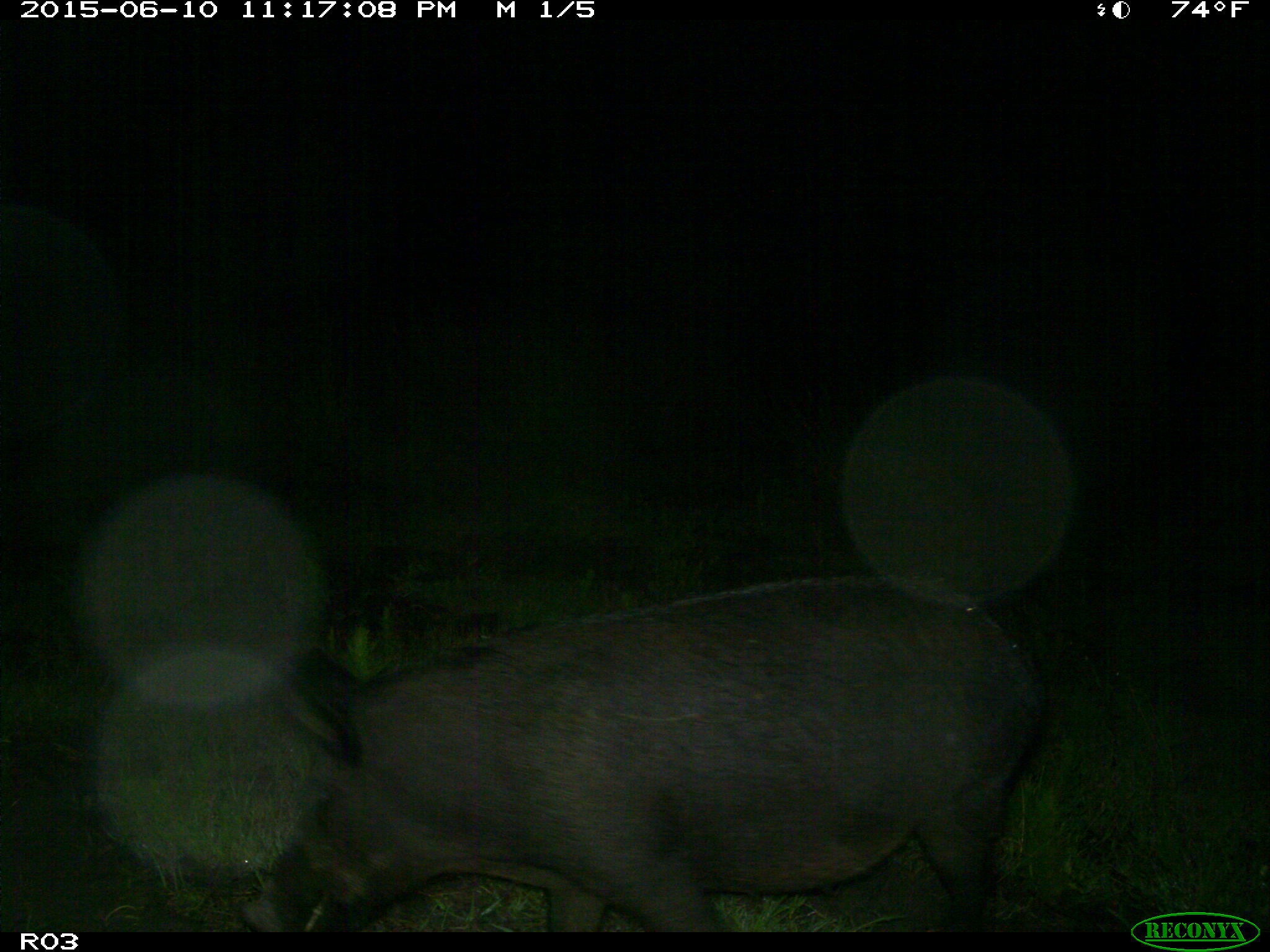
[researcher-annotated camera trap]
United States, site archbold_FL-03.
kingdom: Animalia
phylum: Chordata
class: Mammalia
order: Artiodactyla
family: Suidae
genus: Sus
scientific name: Sus scrofa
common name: wild boar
Sus scrofa (wild boar).